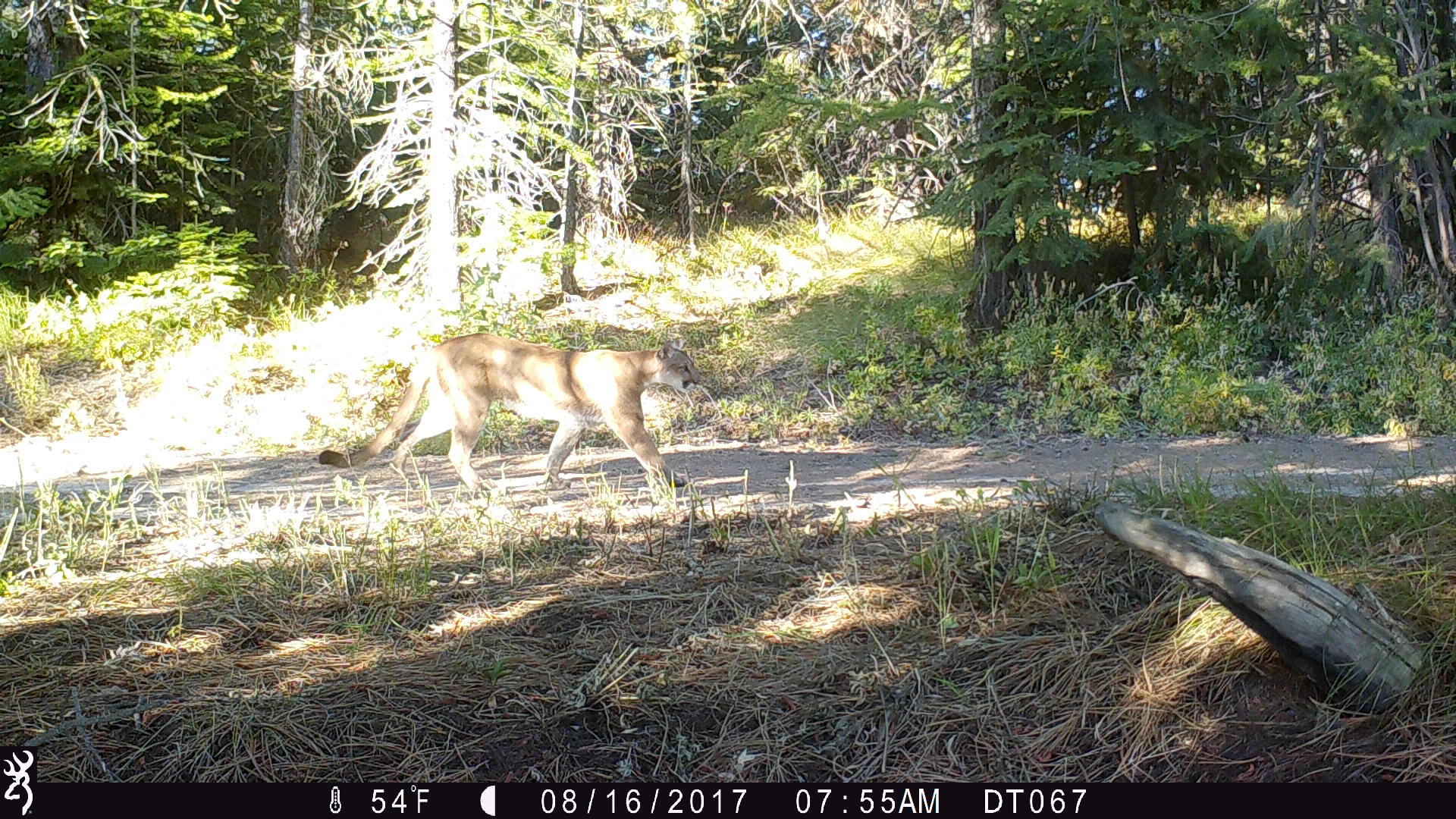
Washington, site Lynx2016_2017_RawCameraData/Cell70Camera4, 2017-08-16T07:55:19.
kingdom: Animalia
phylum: Chordata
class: Mammalia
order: Carnivora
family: Felidae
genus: Puma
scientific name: Puma concolor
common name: mountain lion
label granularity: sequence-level